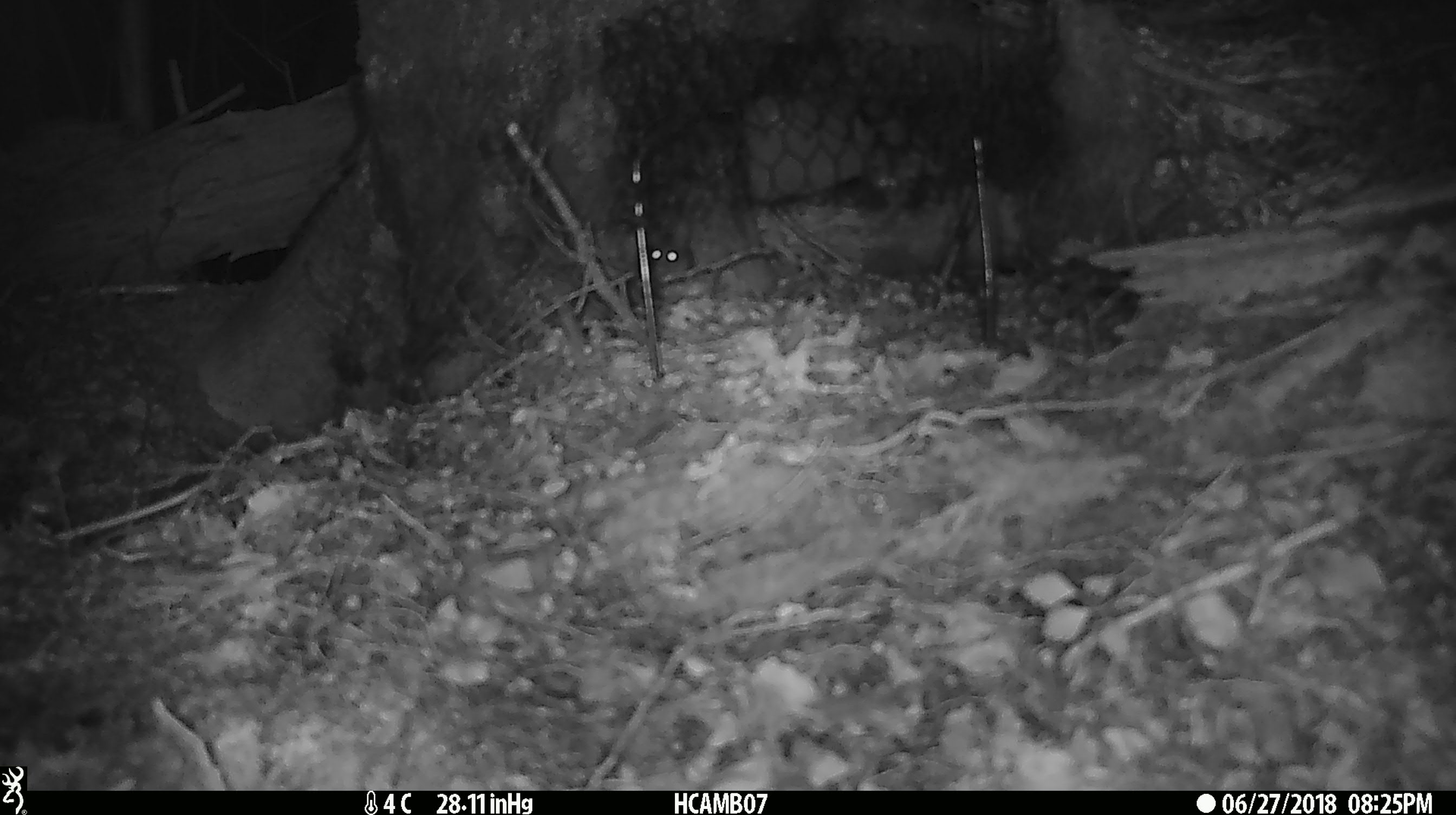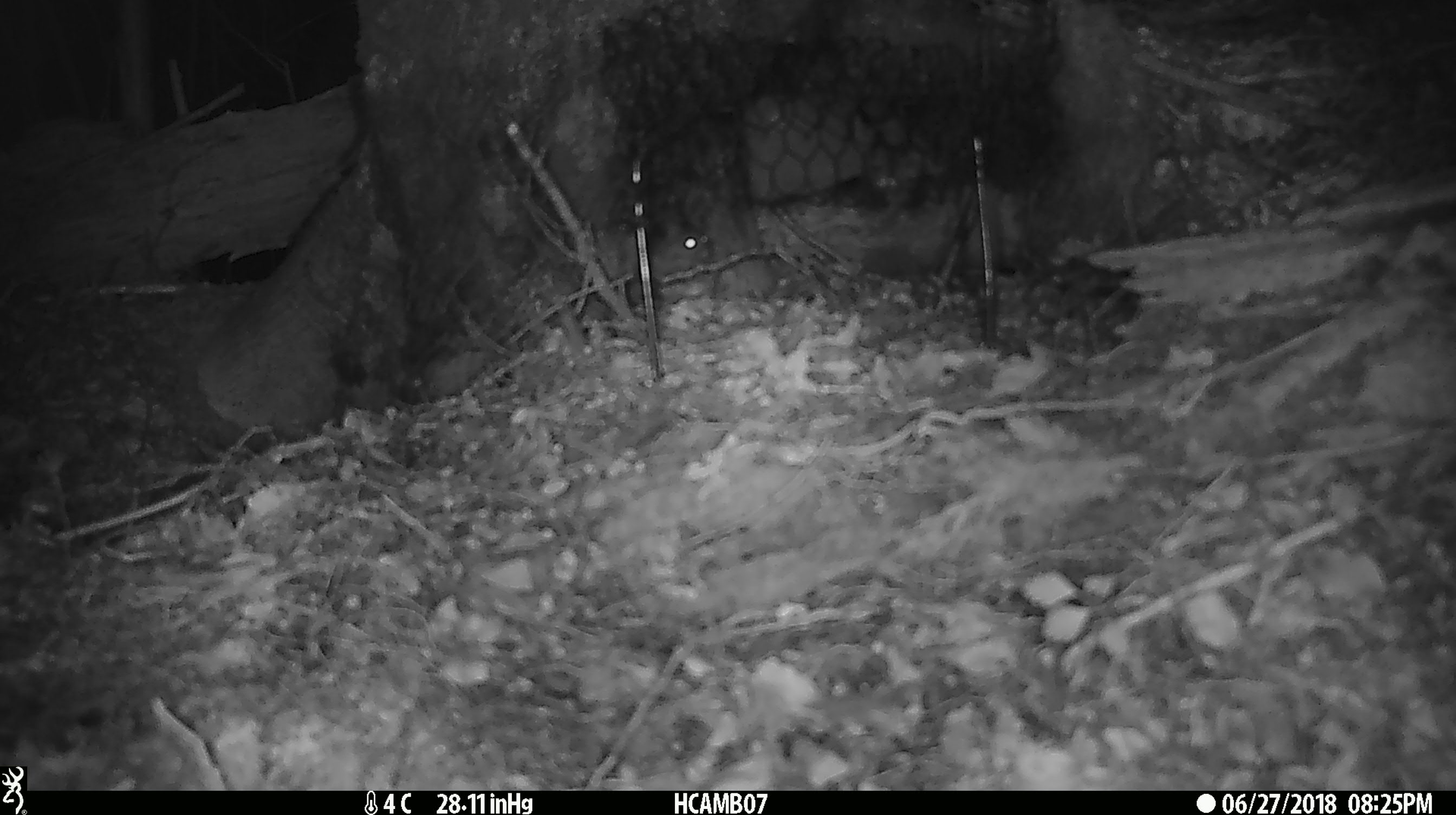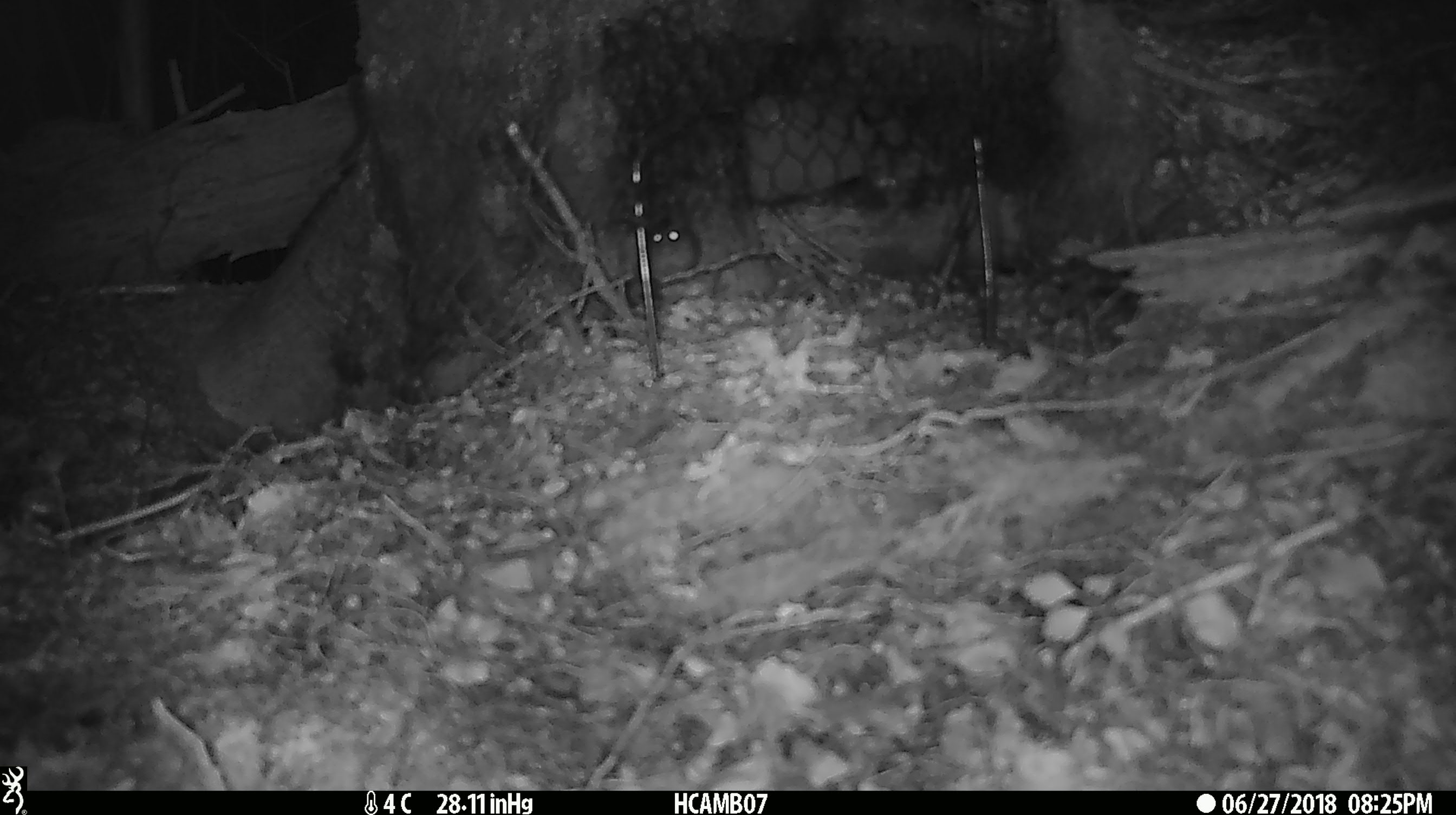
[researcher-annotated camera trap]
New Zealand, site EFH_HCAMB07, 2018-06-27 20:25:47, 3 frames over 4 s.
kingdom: Animalia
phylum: Chordata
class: Mammalia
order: Rodentia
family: Muridae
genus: Mus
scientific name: Mus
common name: mouse